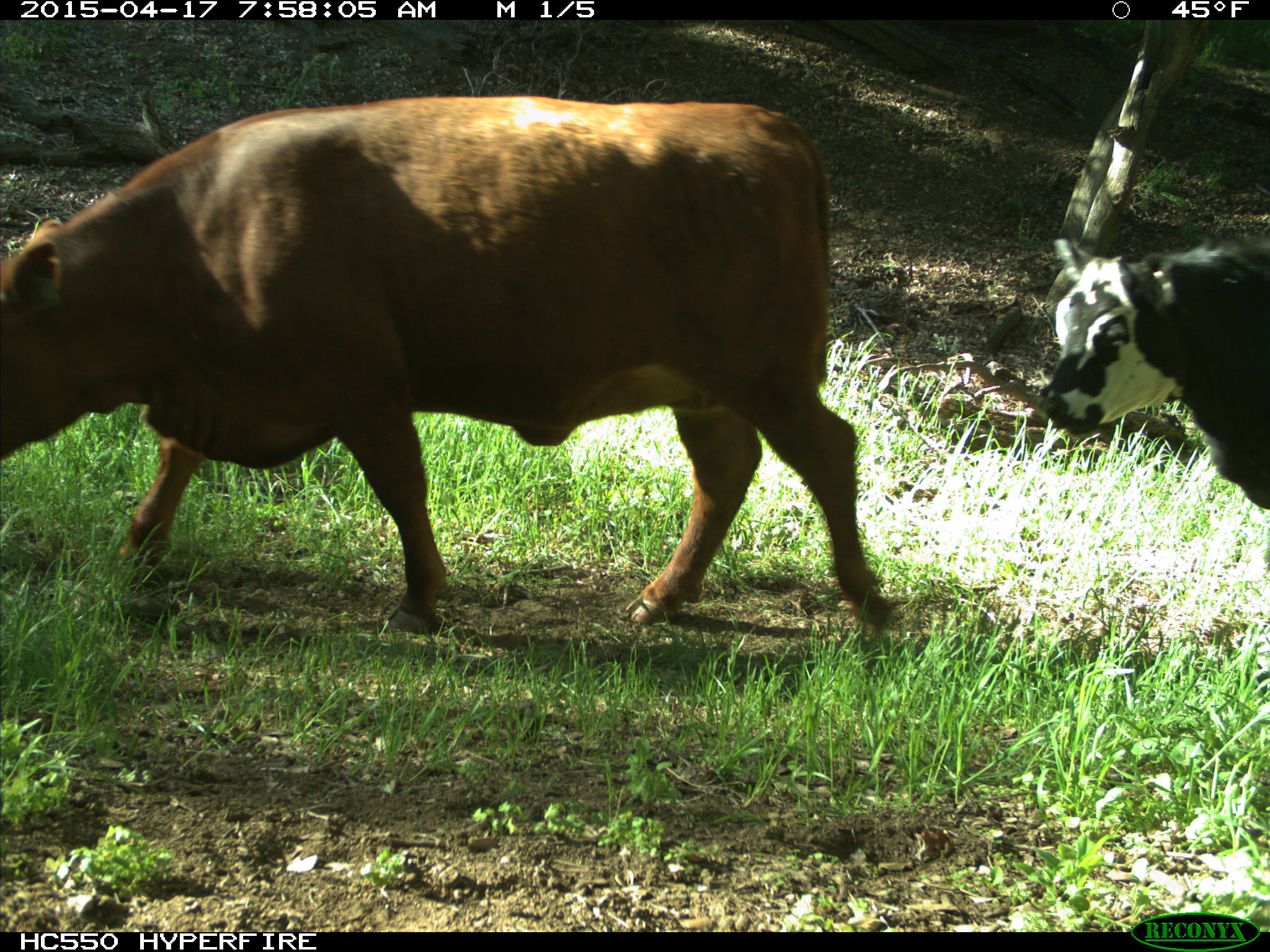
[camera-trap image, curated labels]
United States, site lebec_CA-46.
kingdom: Animalia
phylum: Chordata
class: Mammalia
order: Artiodactyla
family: Bovidae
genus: Bos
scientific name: Bos taurus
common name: domestic cow